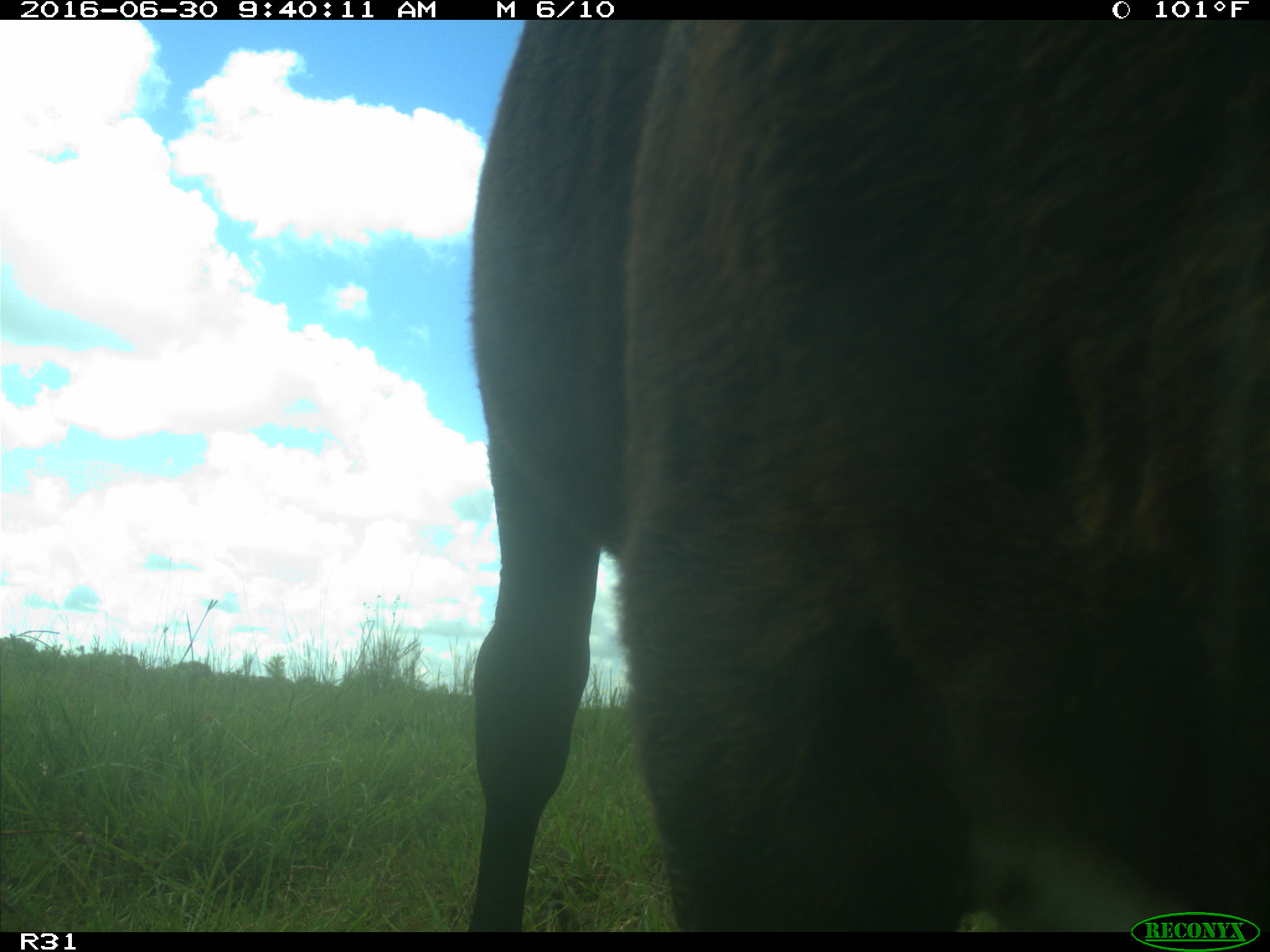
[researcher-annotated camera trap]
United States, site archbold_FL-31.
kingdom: Animalia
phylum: Chordata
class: Mammalia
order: Artiodactyla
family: Bovidae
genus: Bos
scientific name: Bos taurus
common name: domestic cow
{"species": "Bos taurus (domestic cow)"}